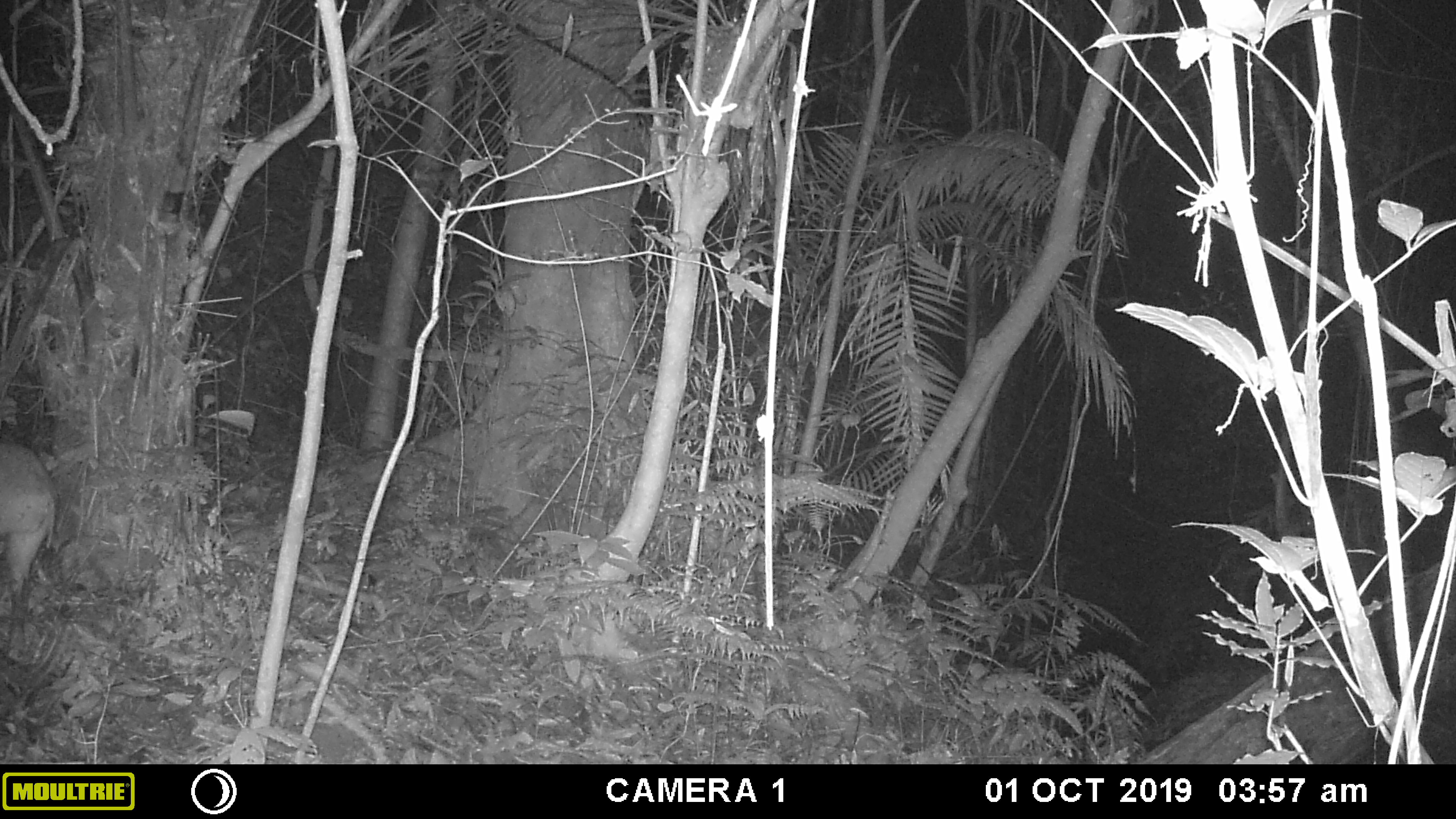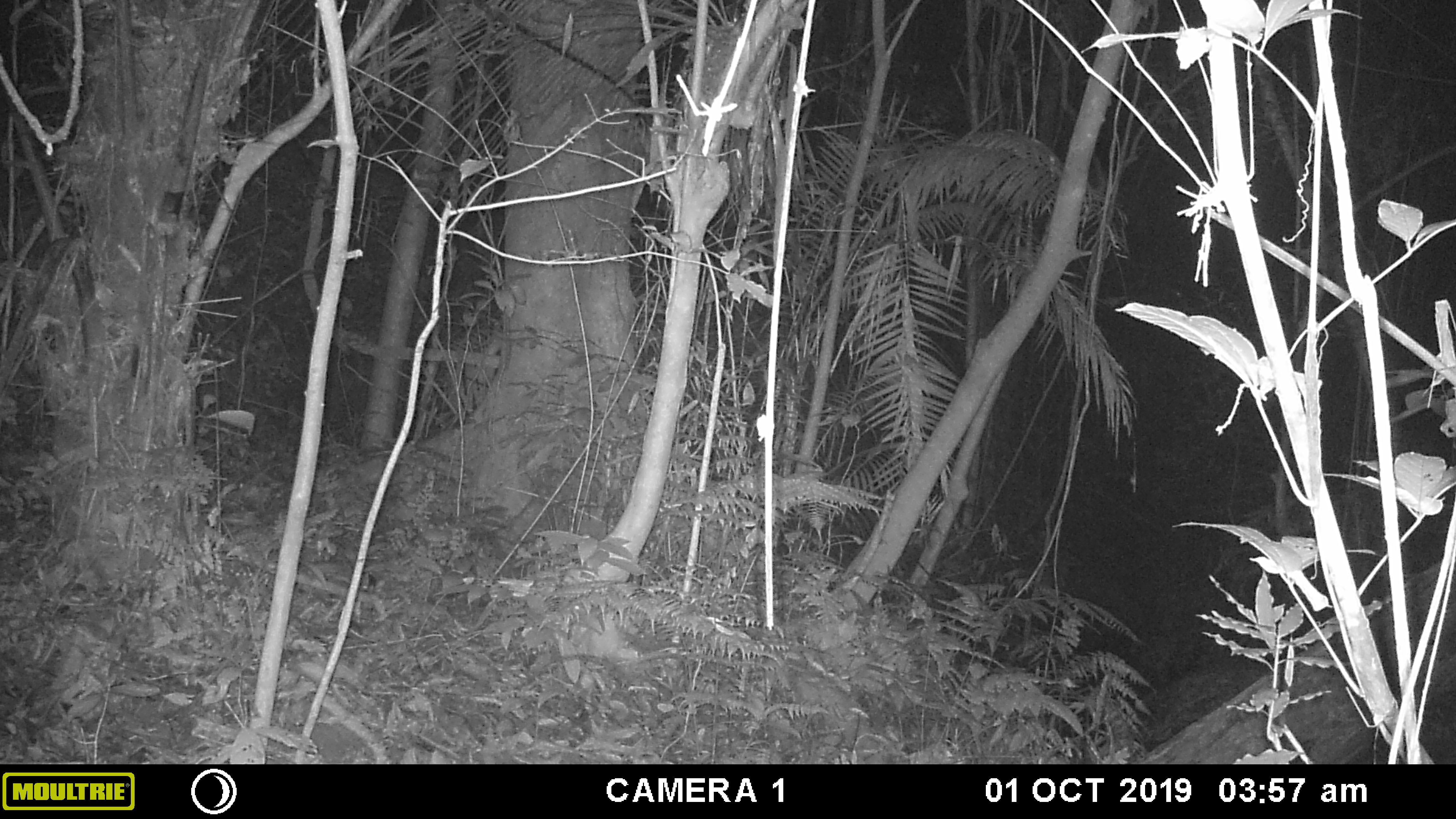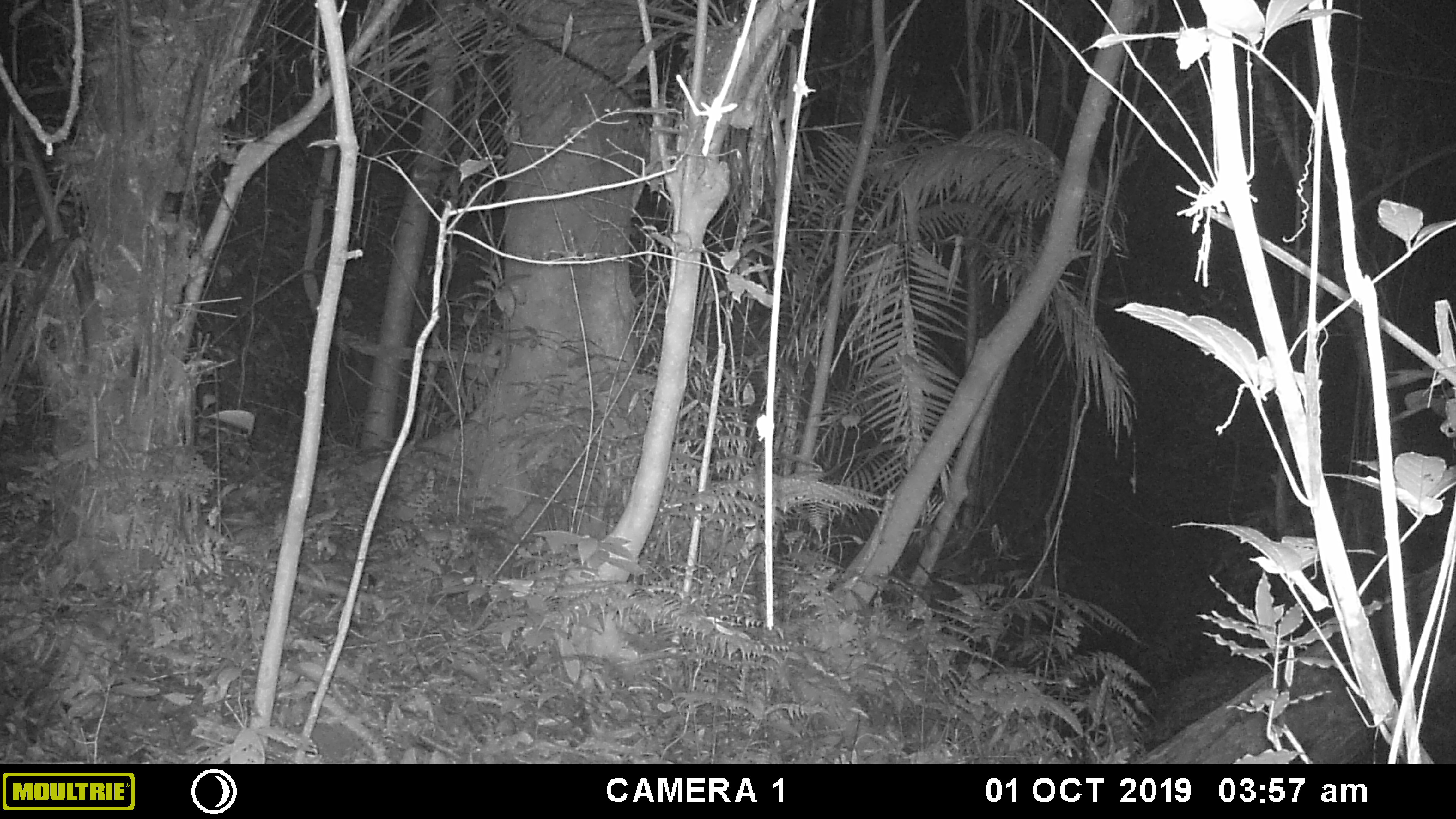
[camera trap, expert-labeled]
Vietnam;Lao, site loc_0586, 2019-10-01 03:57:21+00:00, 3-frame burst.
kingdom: Animalia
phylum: Chordata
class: Mammalia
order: Artiodactyla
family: Suidae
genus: Sus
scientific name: Sus scrofa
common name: eurasian wild pig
Eurasian wild pig (Sus scrofa). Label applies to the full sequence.